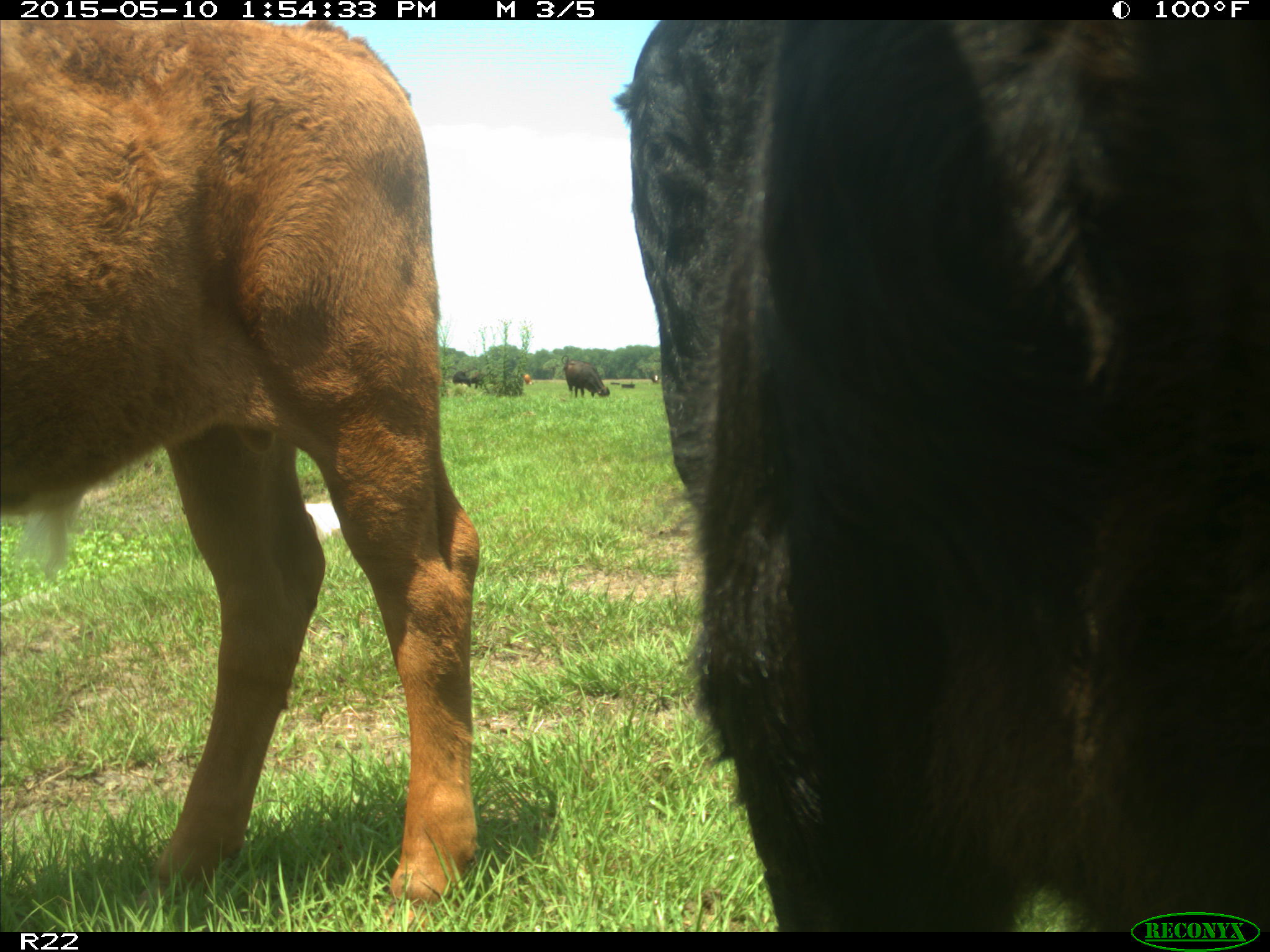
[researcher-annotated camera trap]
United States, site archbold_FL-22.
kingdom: Animalia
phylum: Chordata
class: Mammalia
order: Artiodactyla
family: Bovidae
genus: Bos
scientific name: Bos taurus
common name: domestic cow